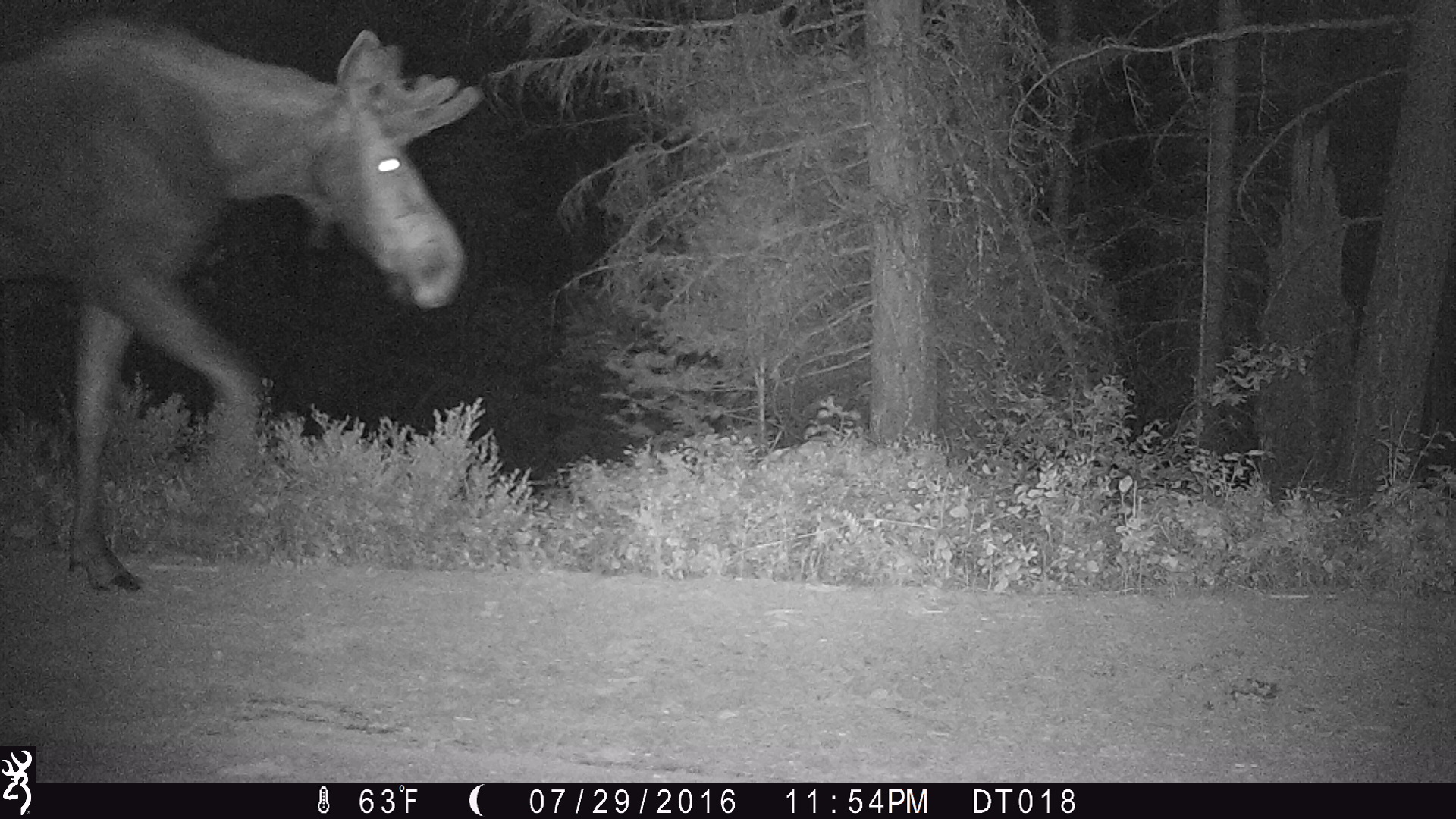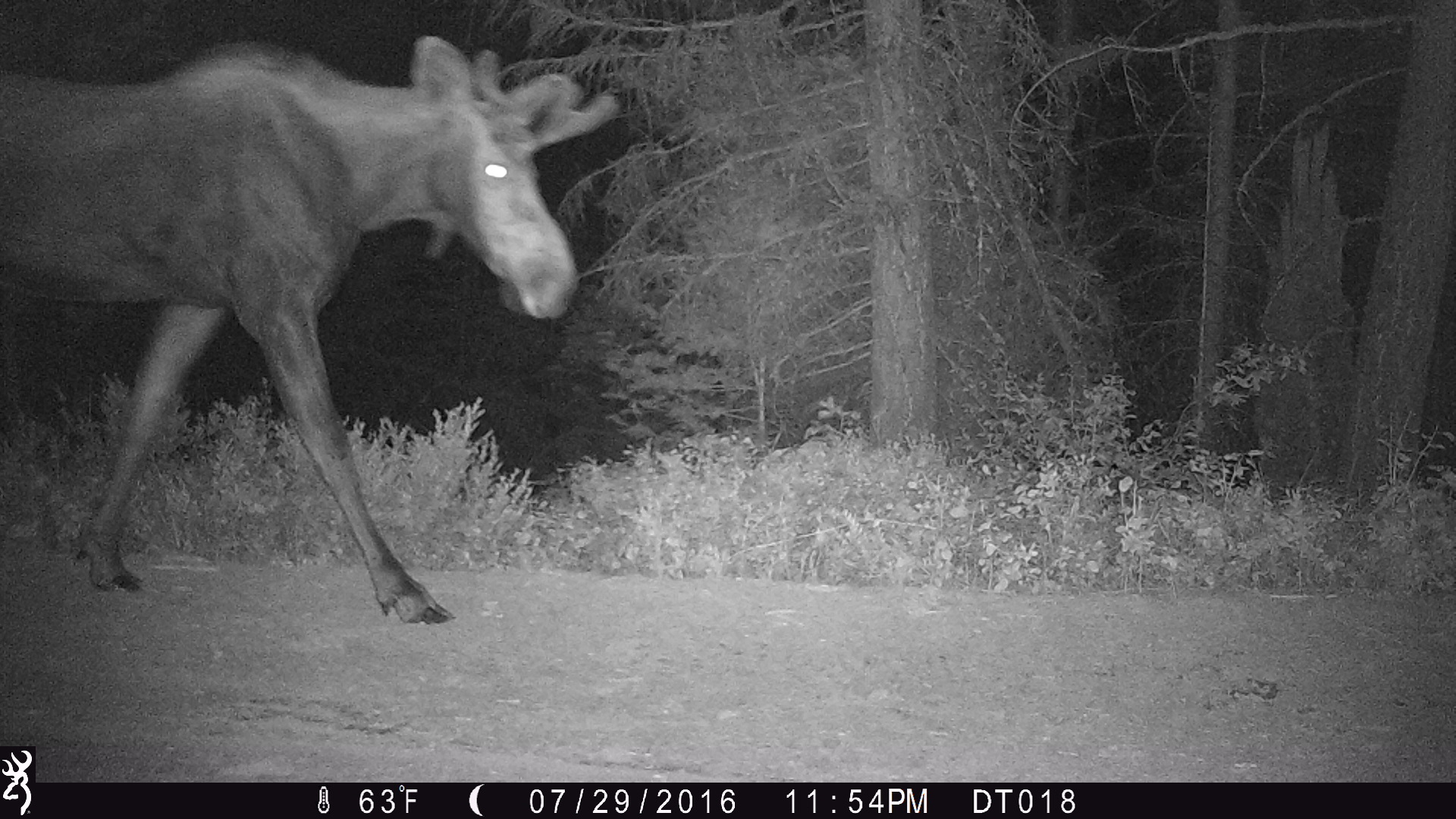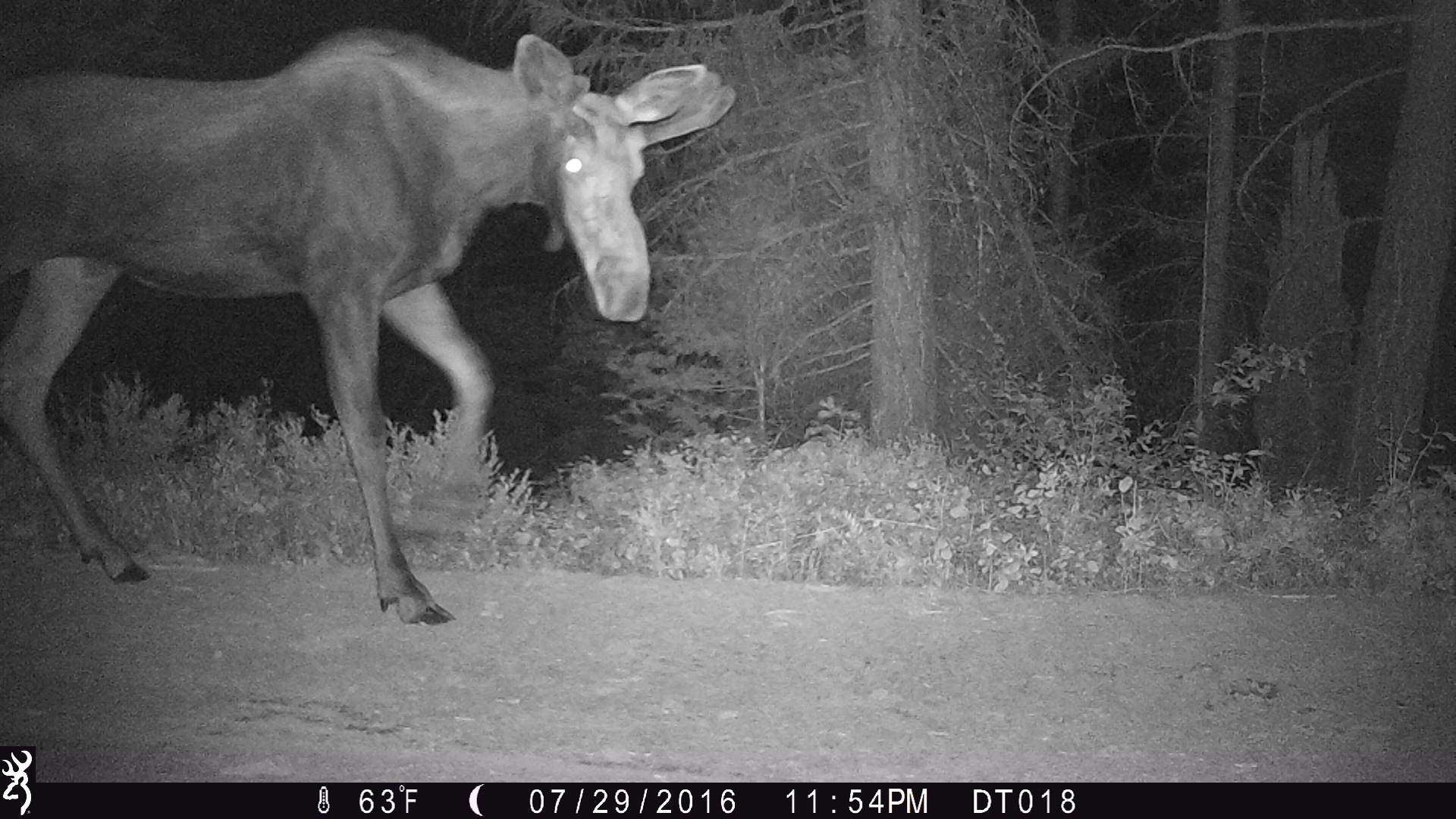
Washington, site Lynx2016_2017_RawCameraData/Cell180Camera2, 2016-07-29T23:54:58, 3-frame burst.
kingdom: Animalia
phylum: Chordata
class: Mammalia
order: Artiodactyla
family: Cervidae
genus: Alces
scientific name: Alces alces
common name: moose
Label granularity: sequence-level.